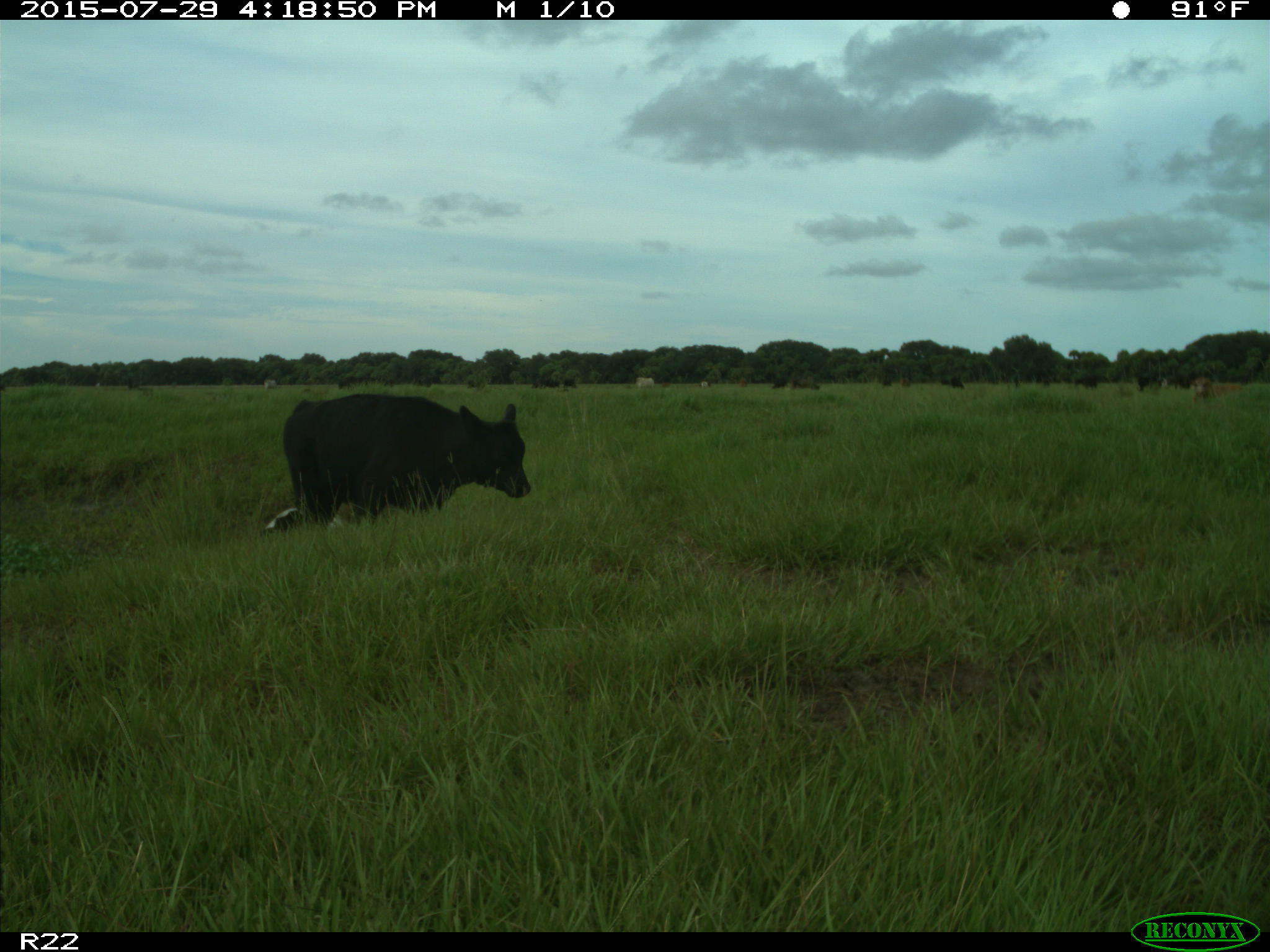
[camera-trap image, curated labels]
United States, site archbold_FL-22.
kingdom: Animalia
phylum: Chordata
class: Mammalia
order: Artiodactyla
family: Bovidae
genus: Bos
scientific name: Bos taurus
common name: domestic cow